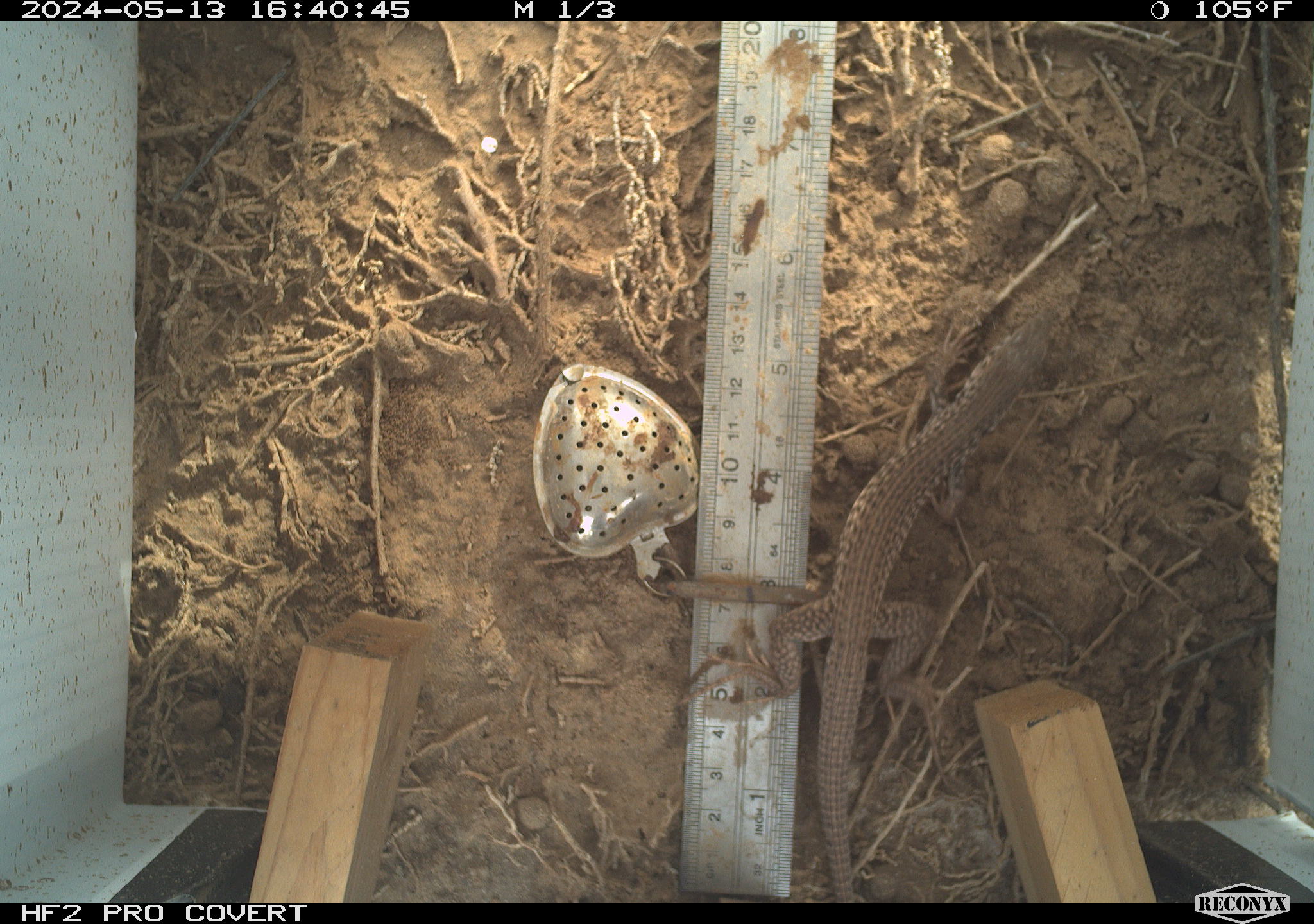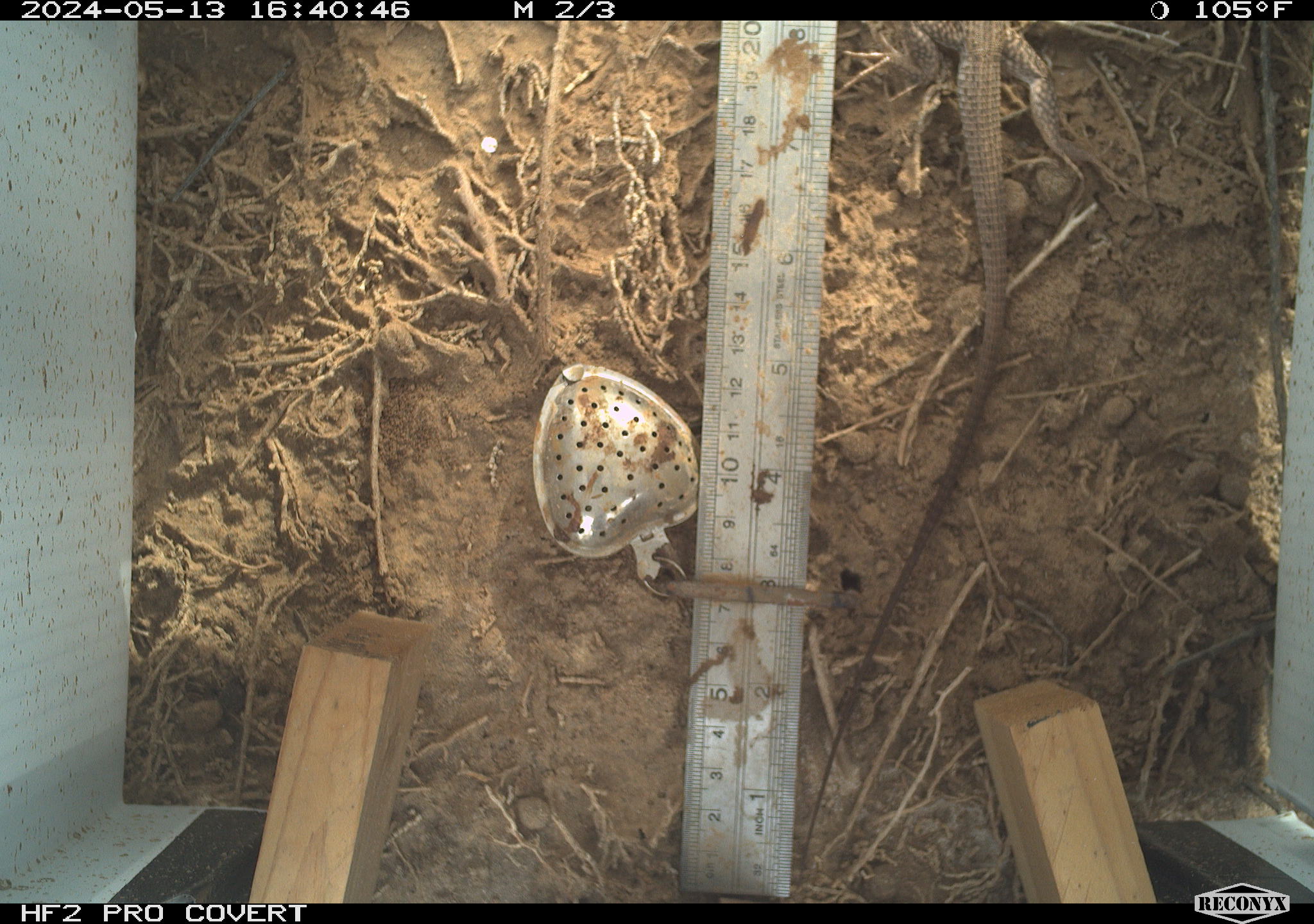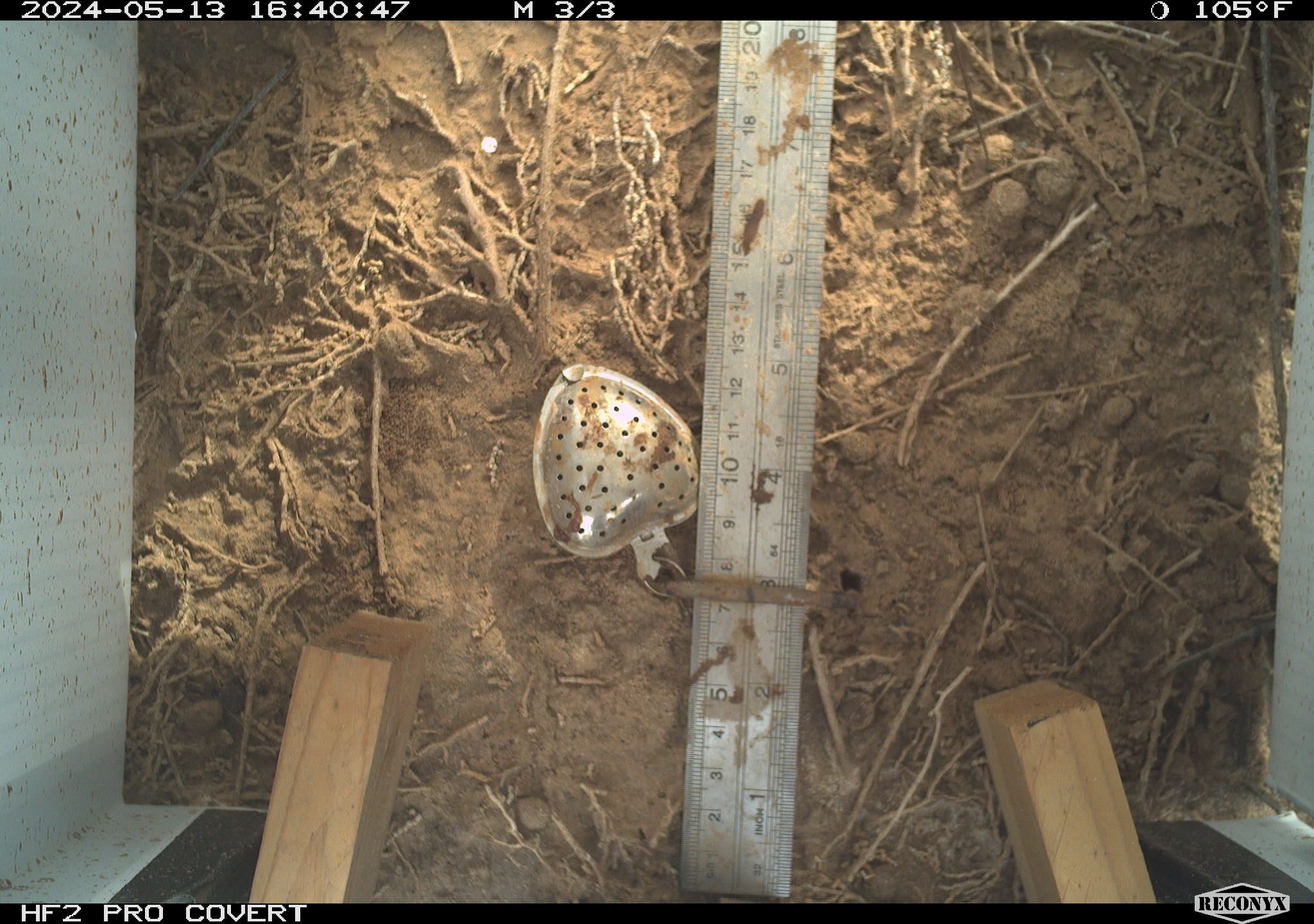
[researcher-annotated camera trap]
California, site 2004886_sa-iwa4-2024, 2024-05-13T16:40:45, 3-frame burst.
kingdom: Animalia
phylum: Chordata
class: Reptilia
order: Squamata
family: Teiidae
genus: Aspidoscelis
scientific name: Aspidoscelis tigris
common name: western whiptail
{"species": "western whiptail (Aspidoscelis tigris)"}